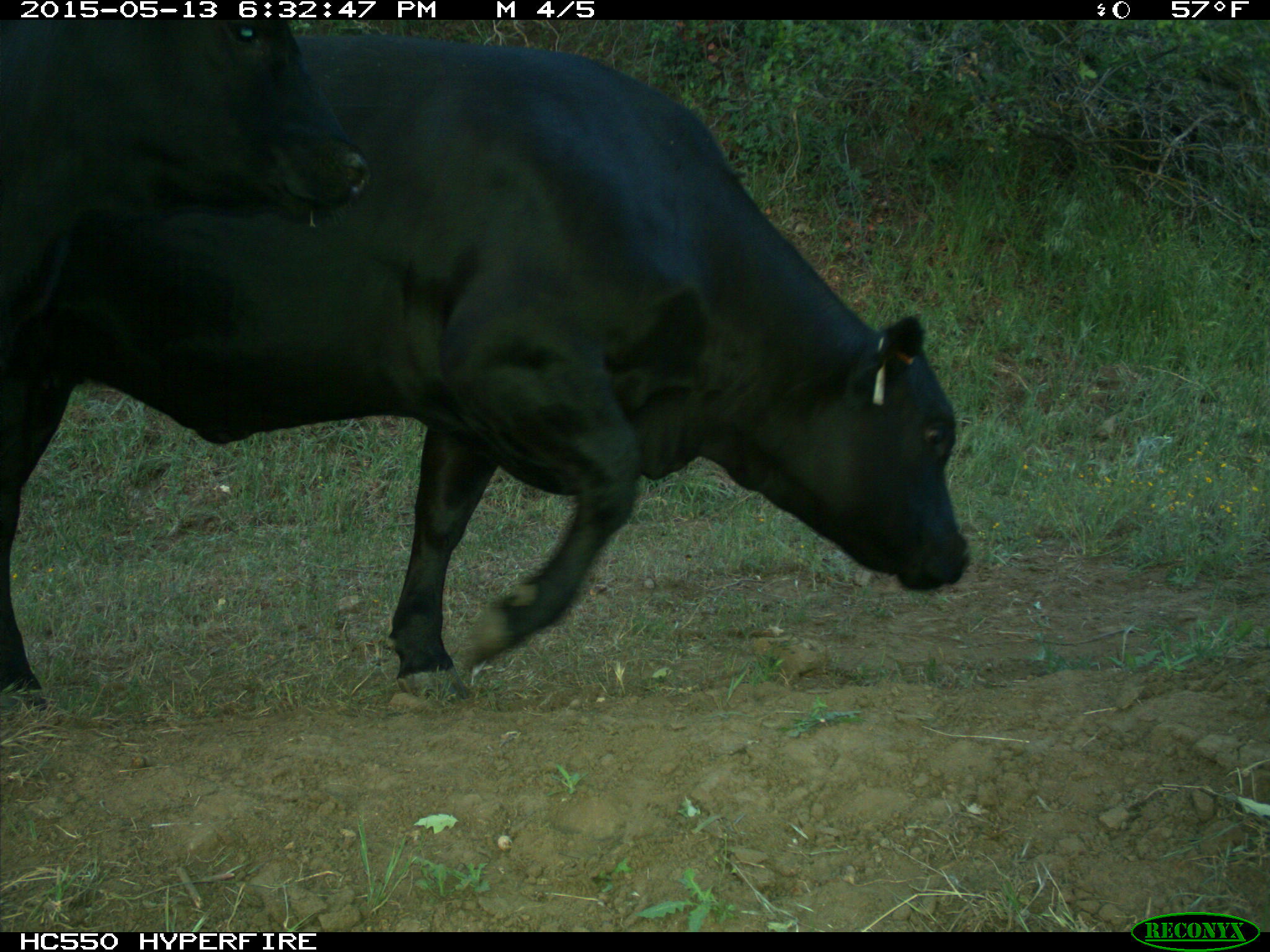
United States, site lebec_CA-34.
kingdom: Animalia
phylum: Chordata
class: Mammalia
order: Artiodactyla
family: Bovidae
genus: Bos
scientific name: Bos taurus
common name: domestic cow